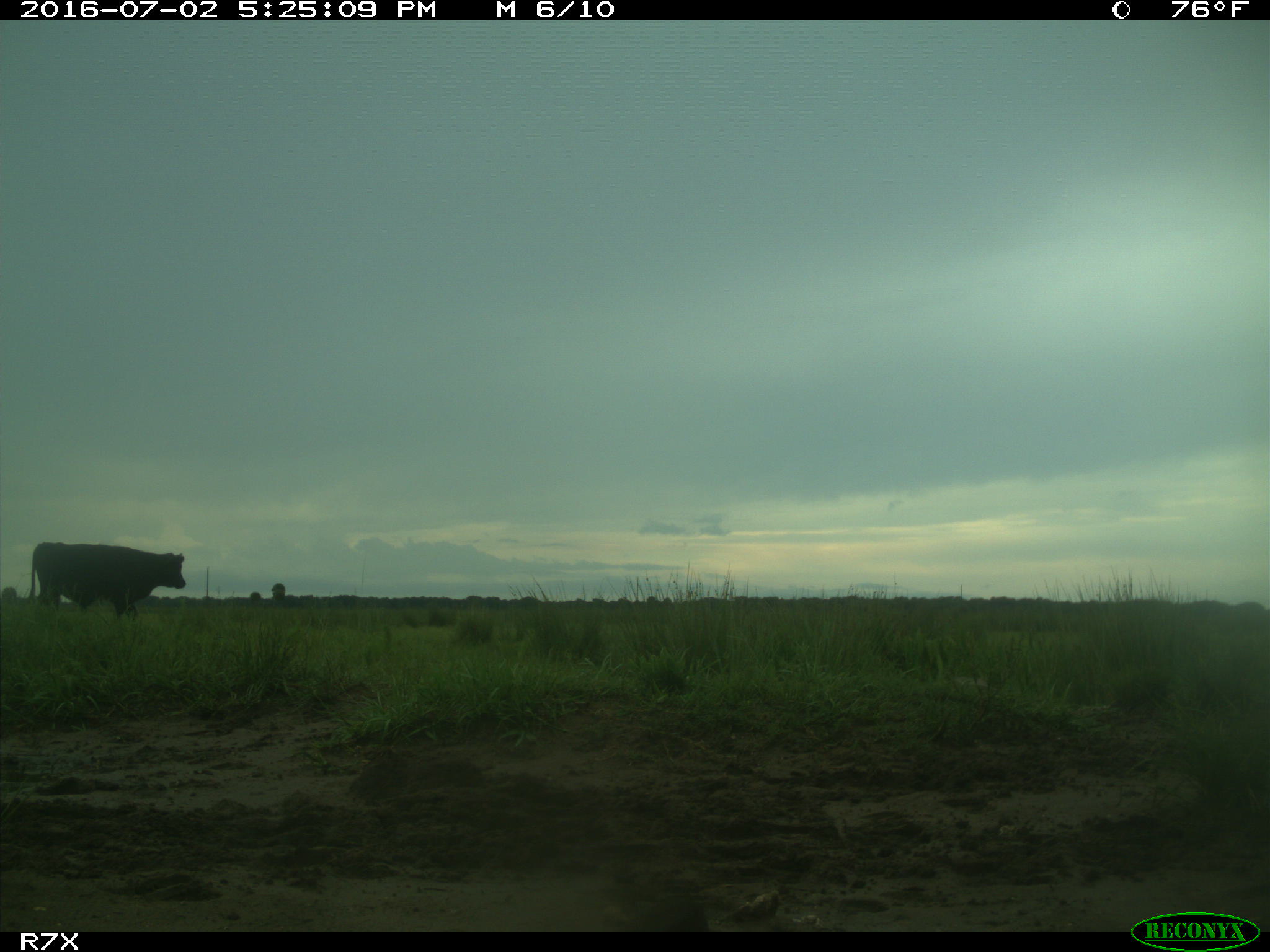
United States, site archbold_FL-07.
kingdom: Animalia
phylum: Chordata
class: Mammalia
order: Artiodactyla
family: Bovidae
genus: Bos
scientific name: Bos taurus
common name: domestic cow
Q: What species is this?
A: Bos taurus (domestic cow).